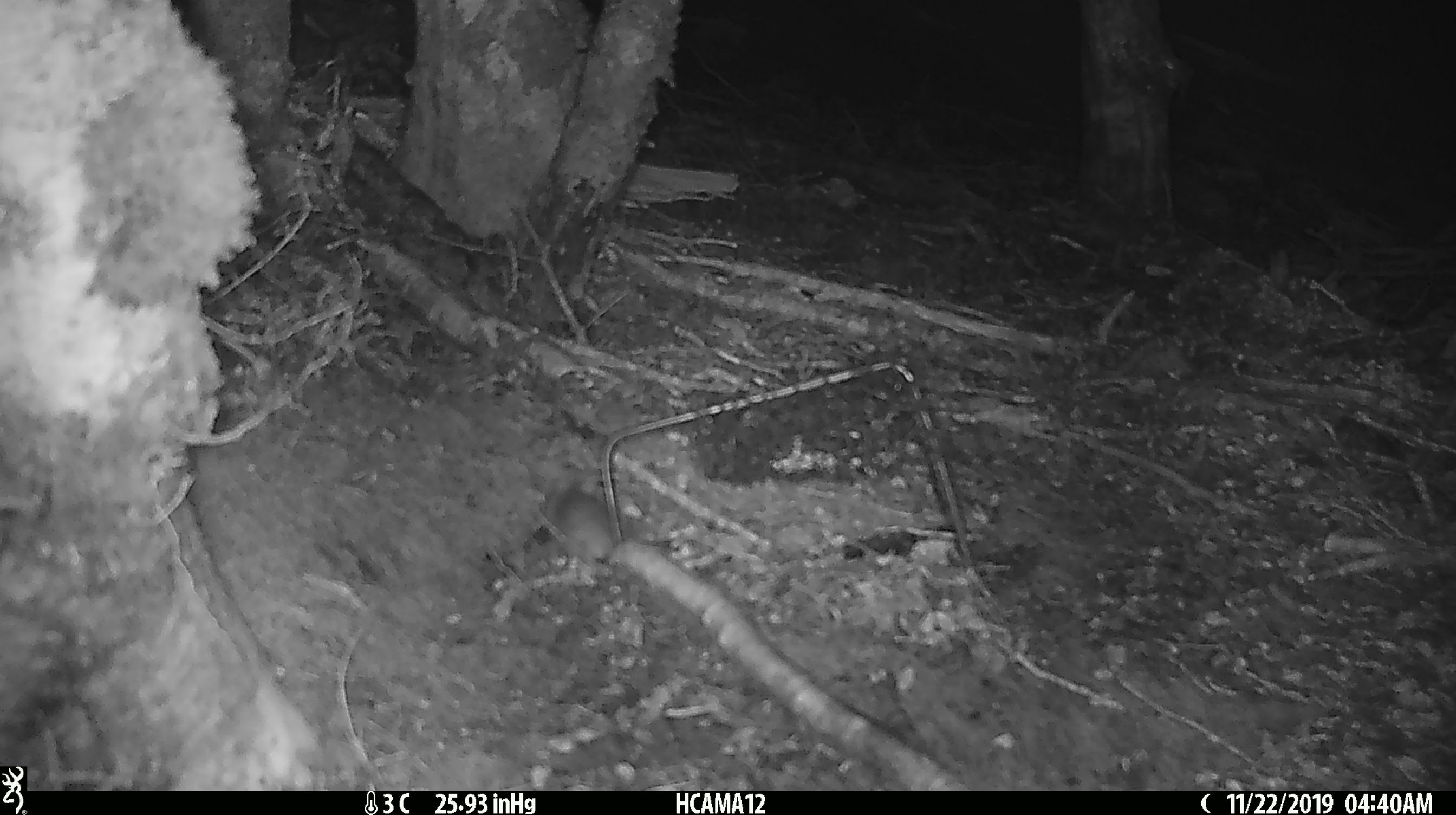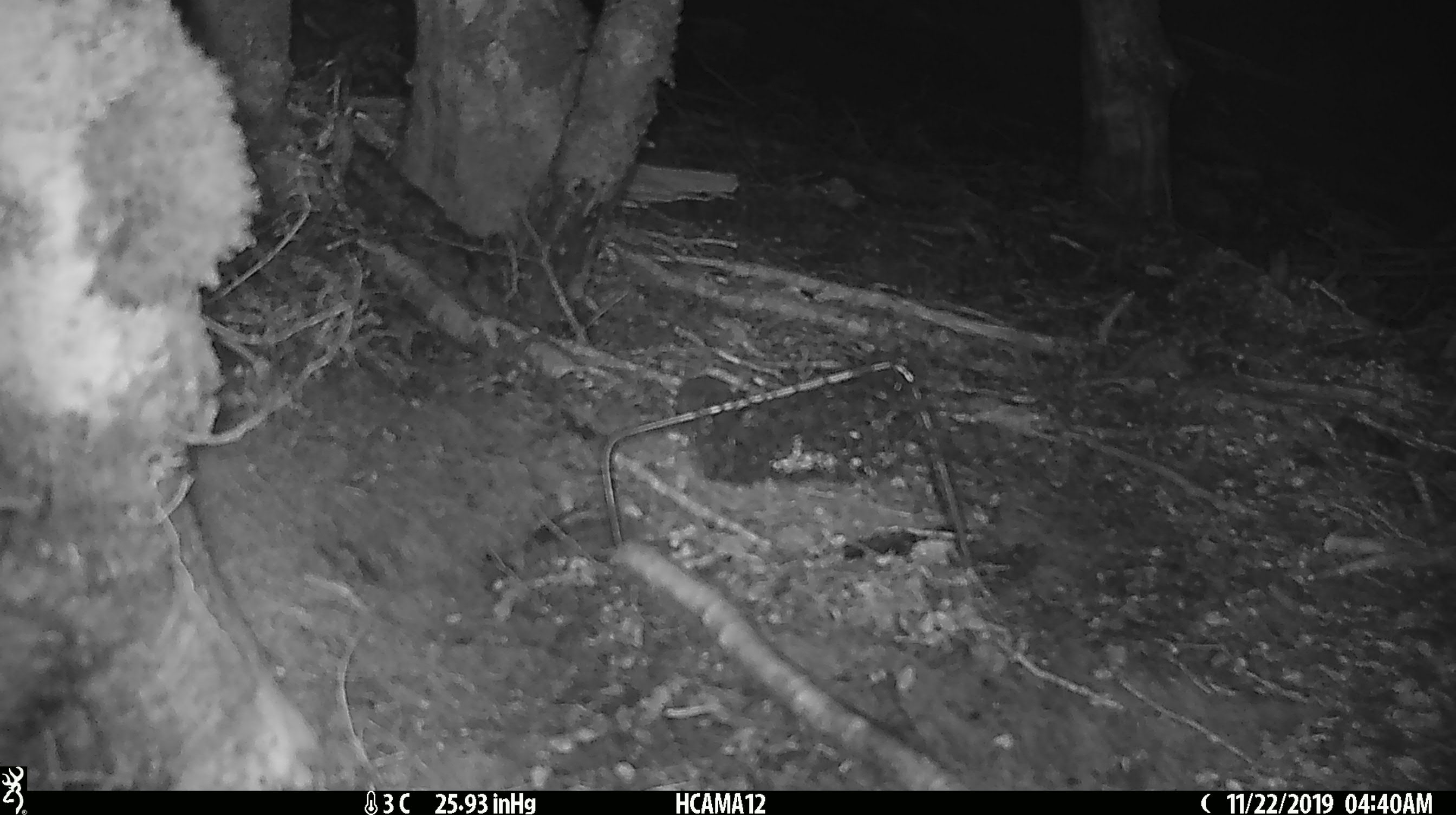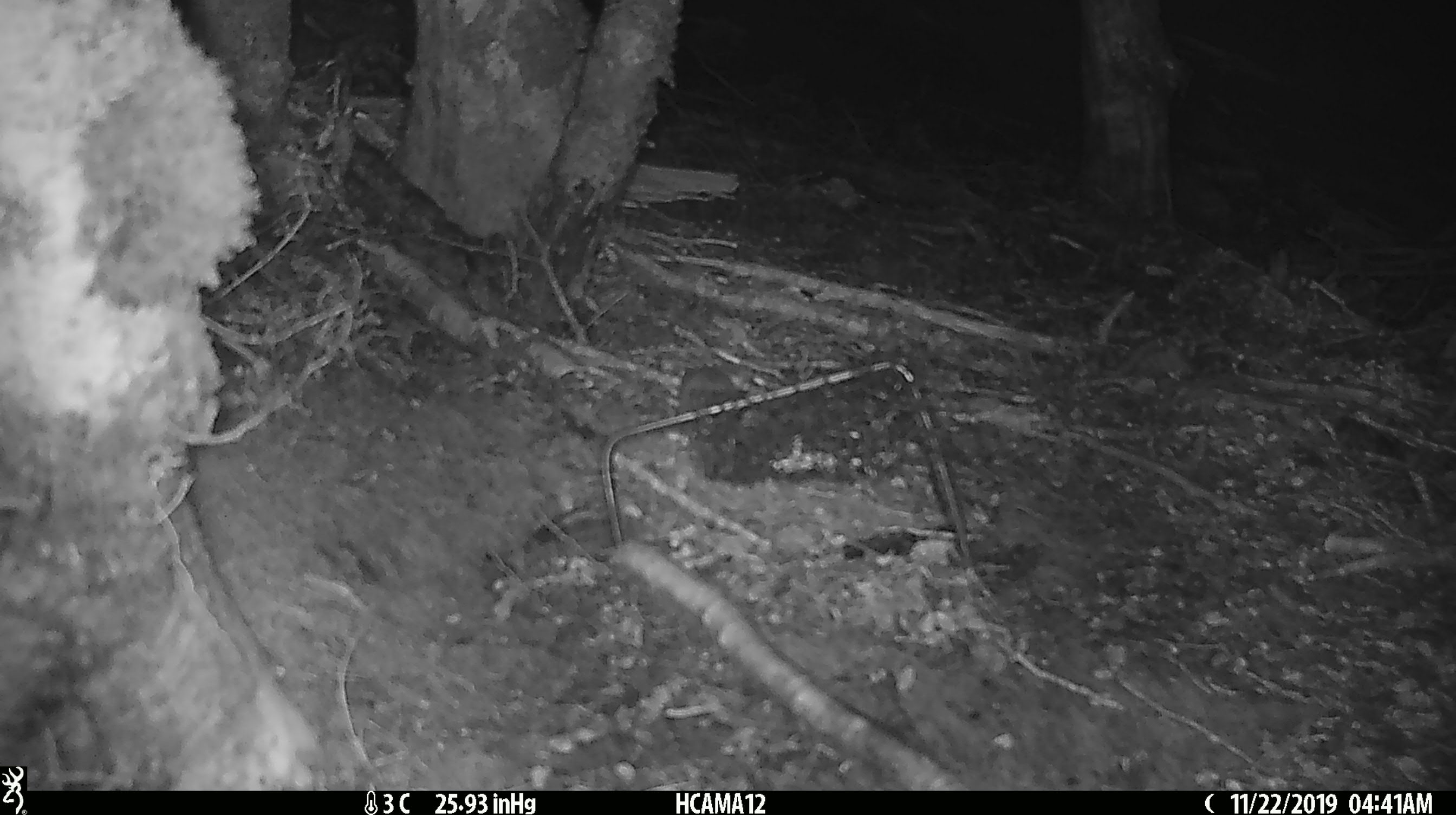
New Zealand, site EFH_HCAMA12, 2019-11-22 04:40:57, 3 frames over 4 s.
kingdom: Animalia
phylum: Chordata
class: Mammalia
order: Rodentia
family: Muridae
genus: Mus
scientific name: Mus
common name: mouse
Mouse (Mus).